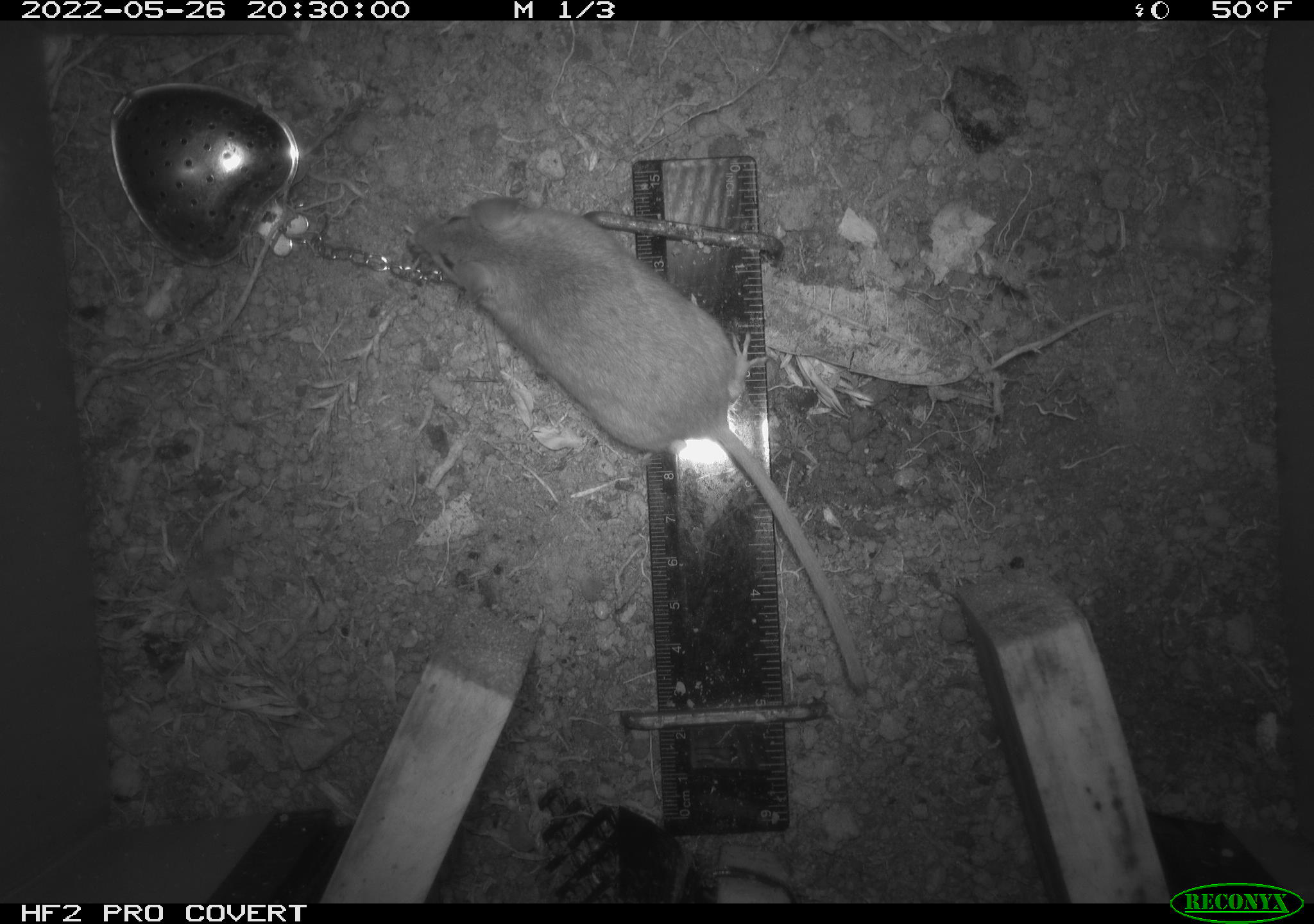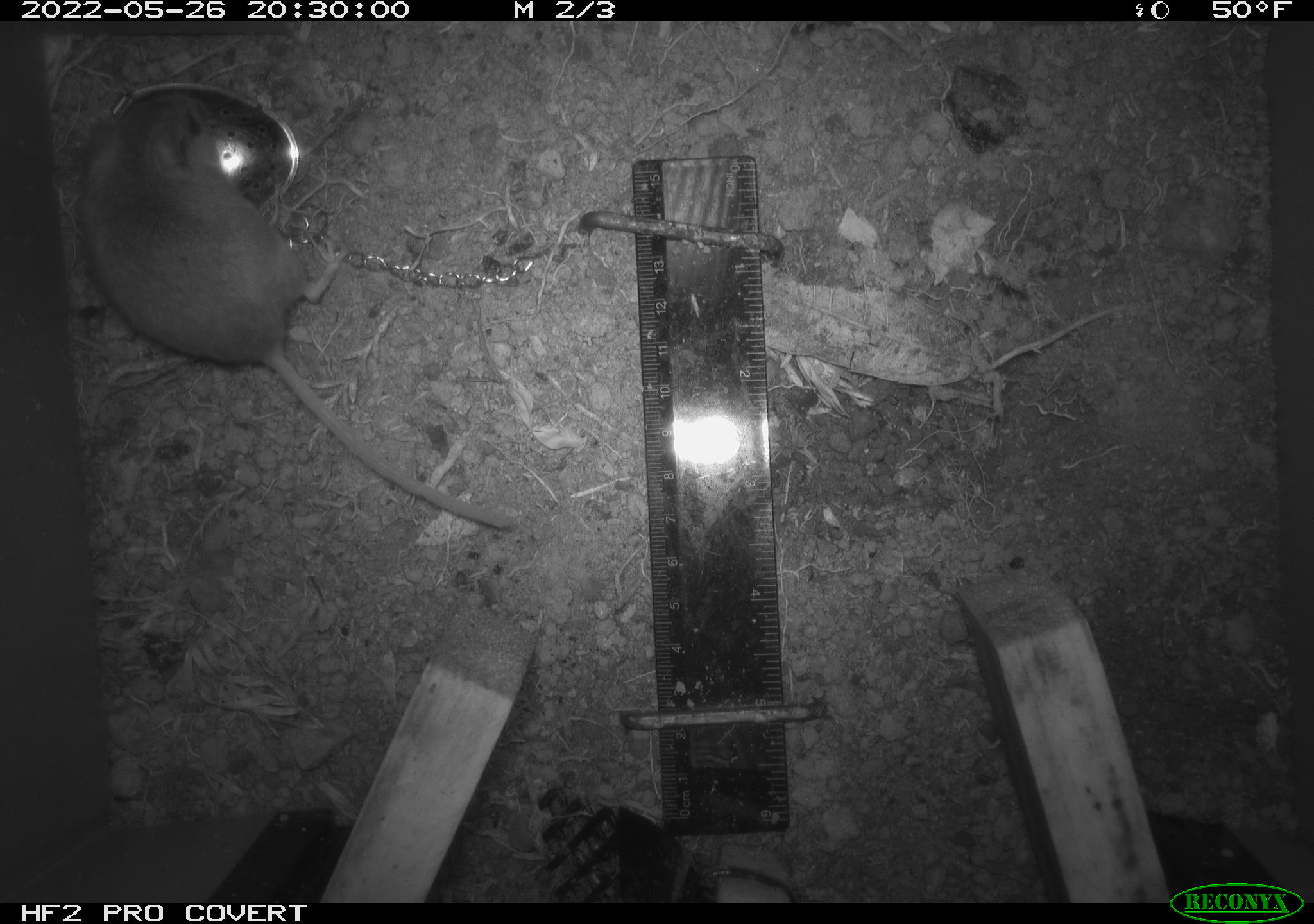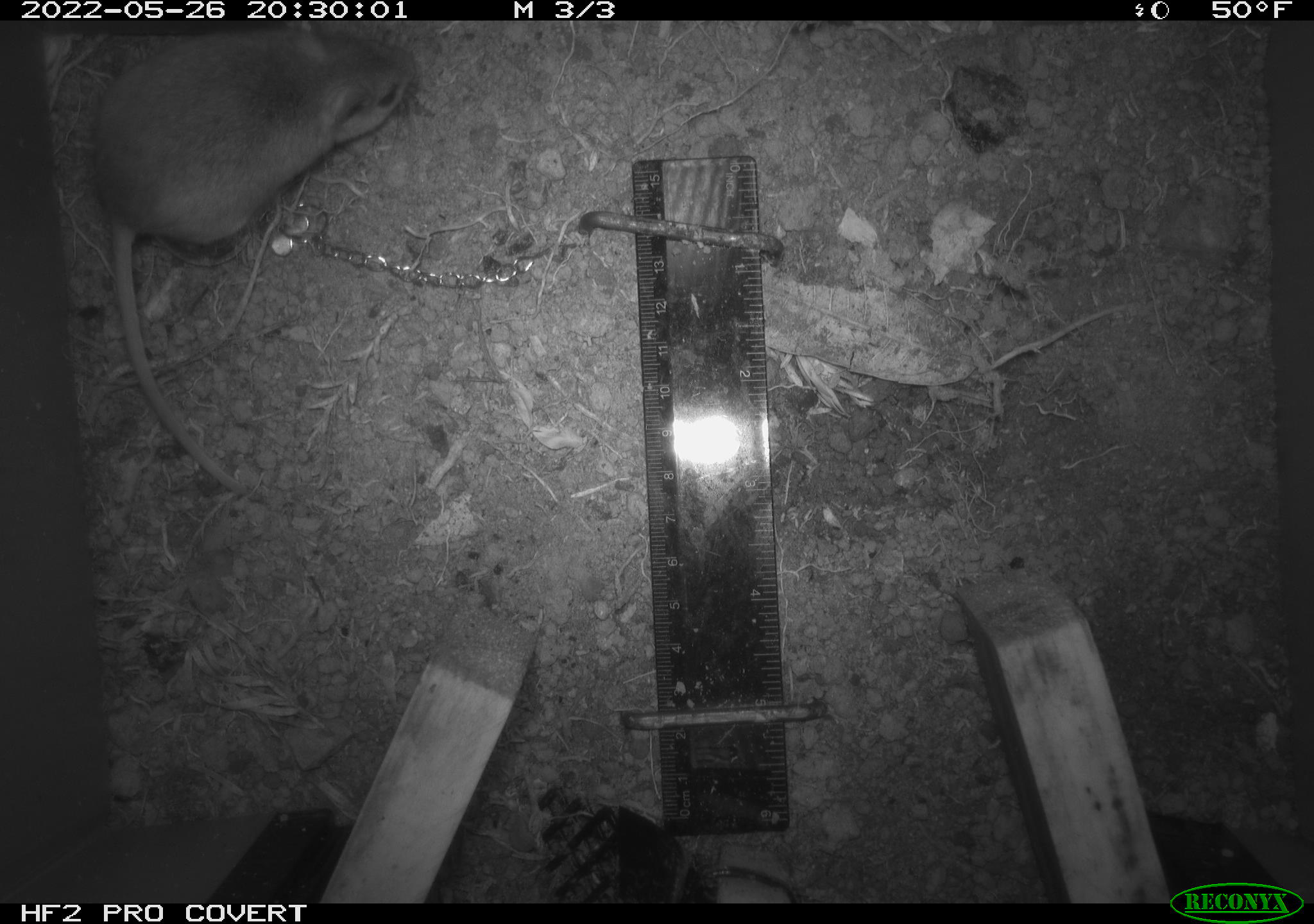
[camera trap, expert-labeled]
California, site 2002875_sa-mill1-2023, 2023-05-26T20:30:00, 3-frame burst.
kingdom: Animalia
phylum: Chordata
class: Mammalia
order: Rodentia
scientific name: Rodentia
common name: mouse species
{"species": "mouse species (Rodentia)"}